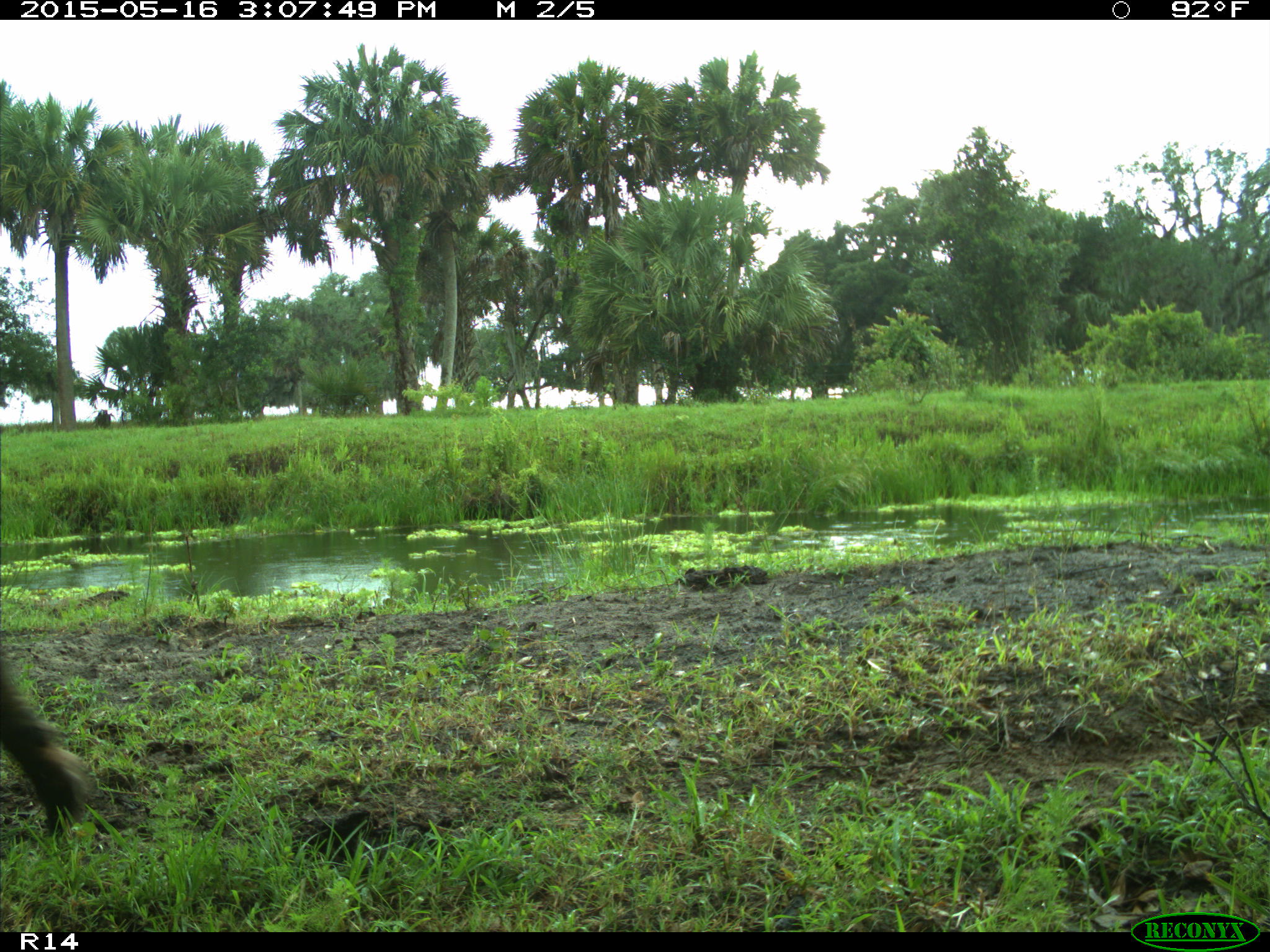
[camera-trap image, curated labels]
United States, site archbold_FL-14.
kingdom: Animalia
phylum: Chordata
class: Mammalia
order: Artiodactyla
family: Bovidae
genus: Bos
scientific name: Bos taurus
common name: domestic cow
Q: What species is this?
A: Bos taurus (domestic cow).